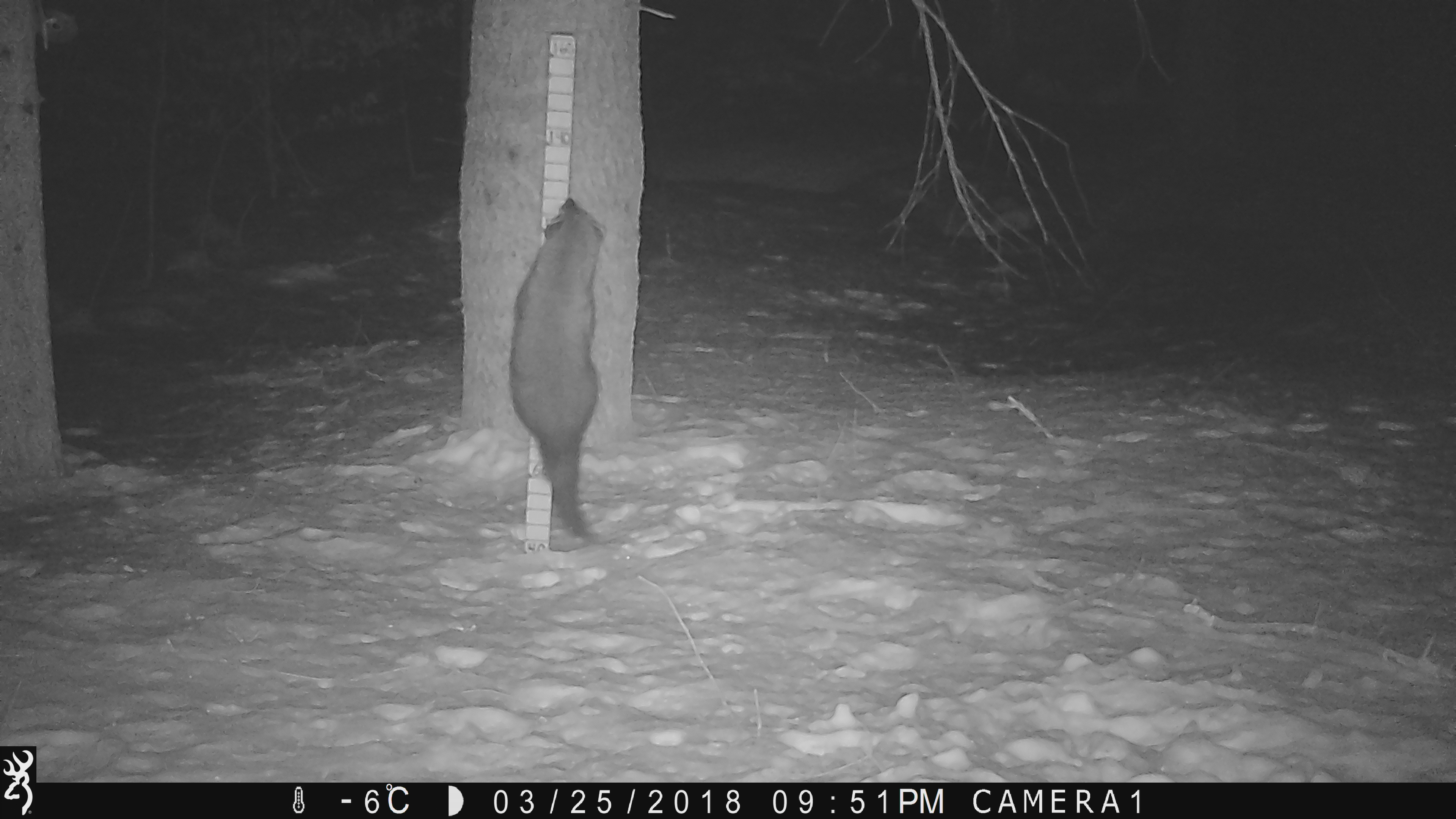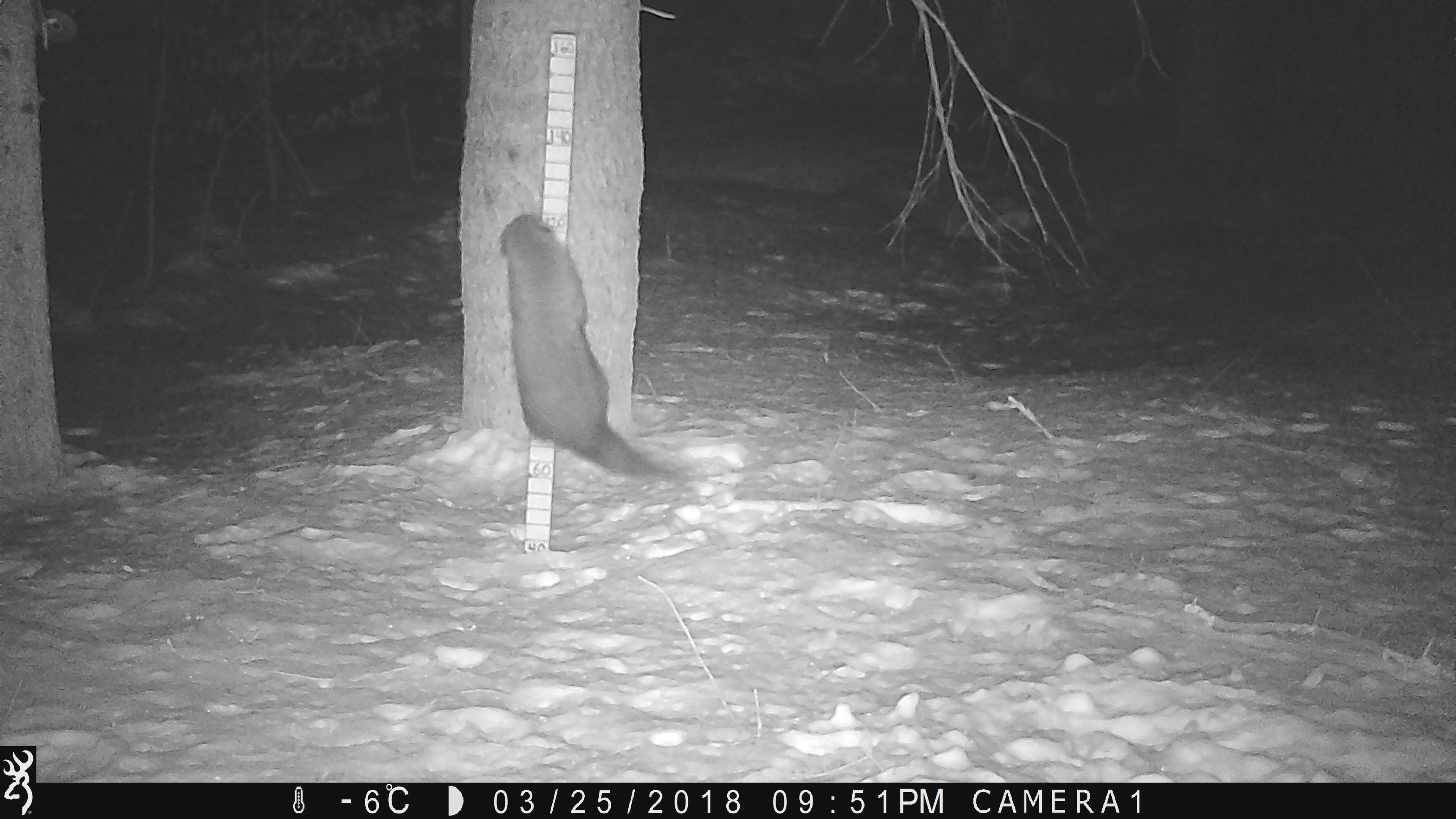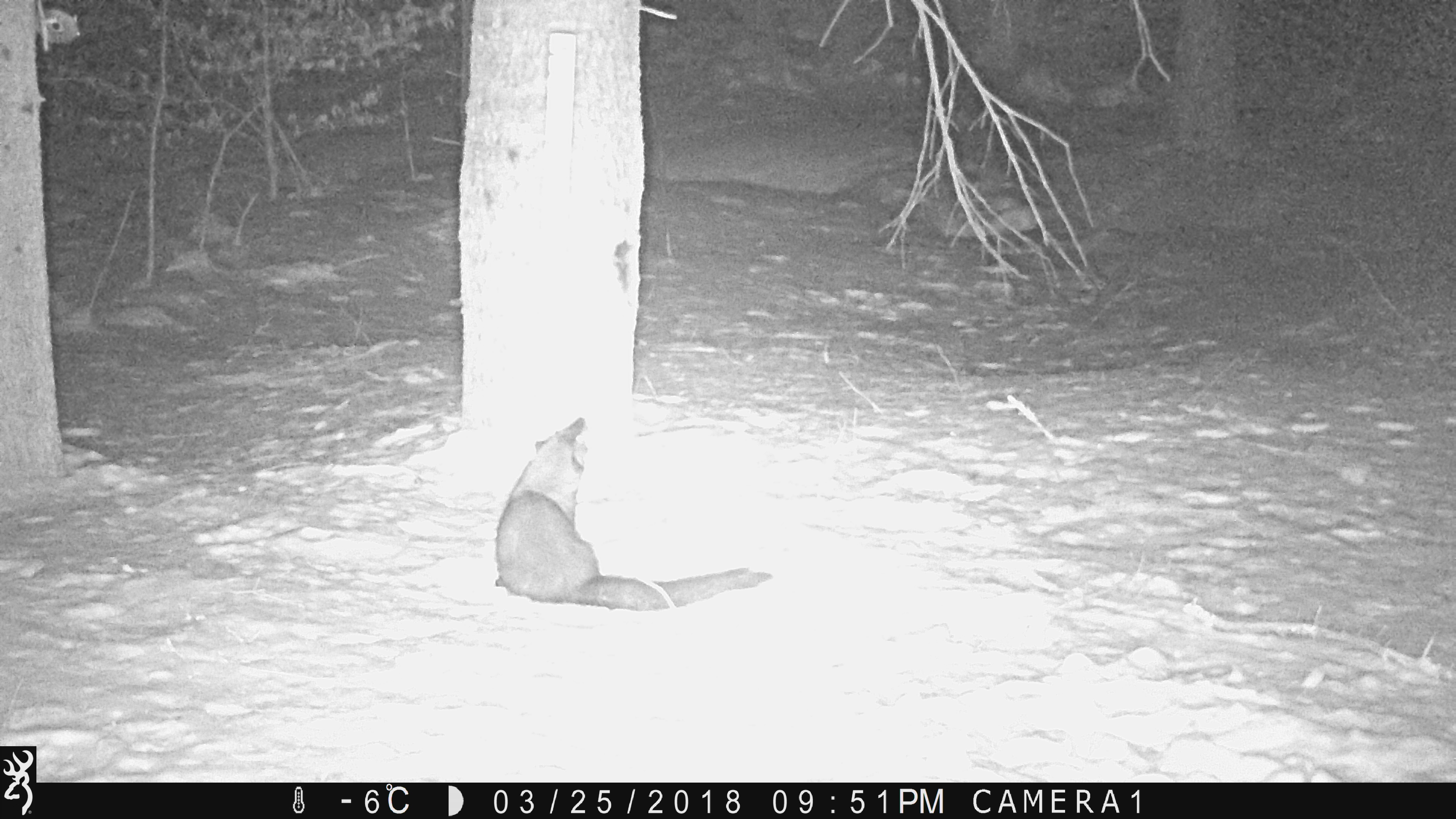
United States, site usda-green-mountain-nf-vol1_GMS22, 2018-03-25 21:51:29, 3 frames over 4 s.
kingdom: Animalia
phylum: Chordata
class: Mammalia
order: Carnivora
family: Mustelidae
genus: Pekania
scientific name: Pekania pennanti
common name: fisher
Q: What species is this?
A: Fisher (Pekania pennanti).